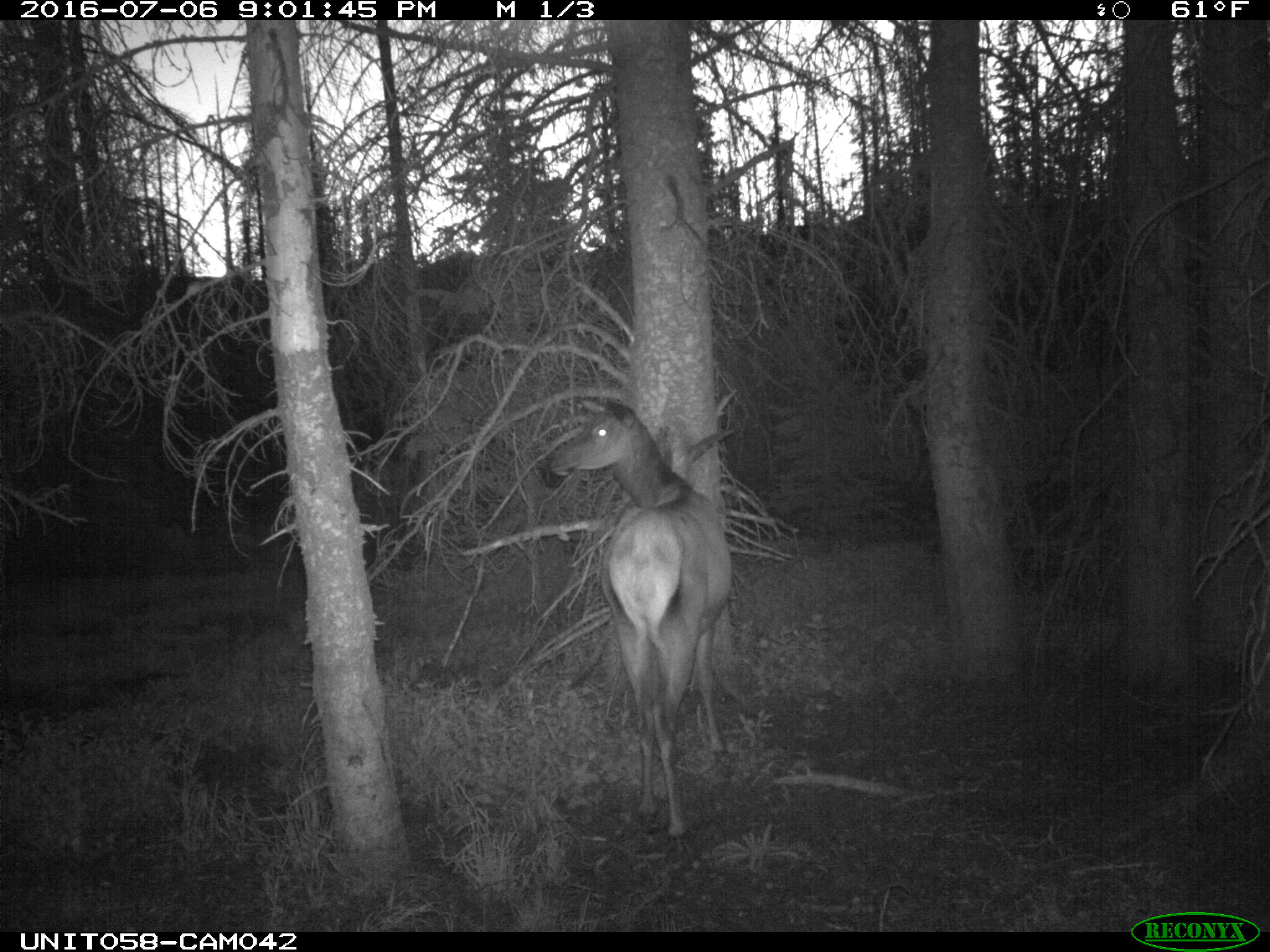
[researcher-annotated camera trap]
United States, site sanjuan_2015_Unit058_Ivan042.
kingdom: Animalia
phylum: Chordata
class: Mammalia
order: Artiodactyla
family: Cervidae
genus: Cervus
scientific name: Cervus elaphus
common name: red deer